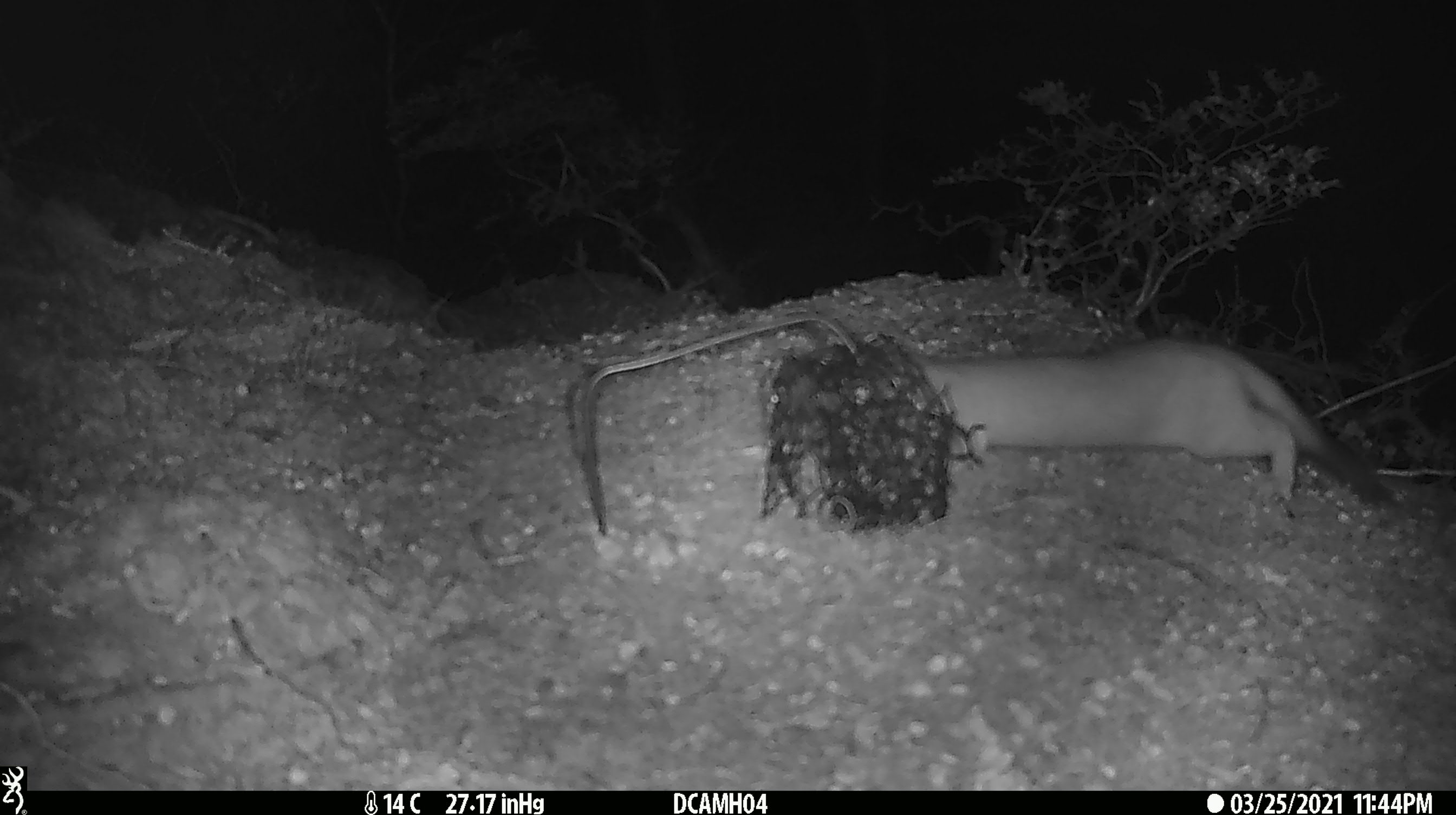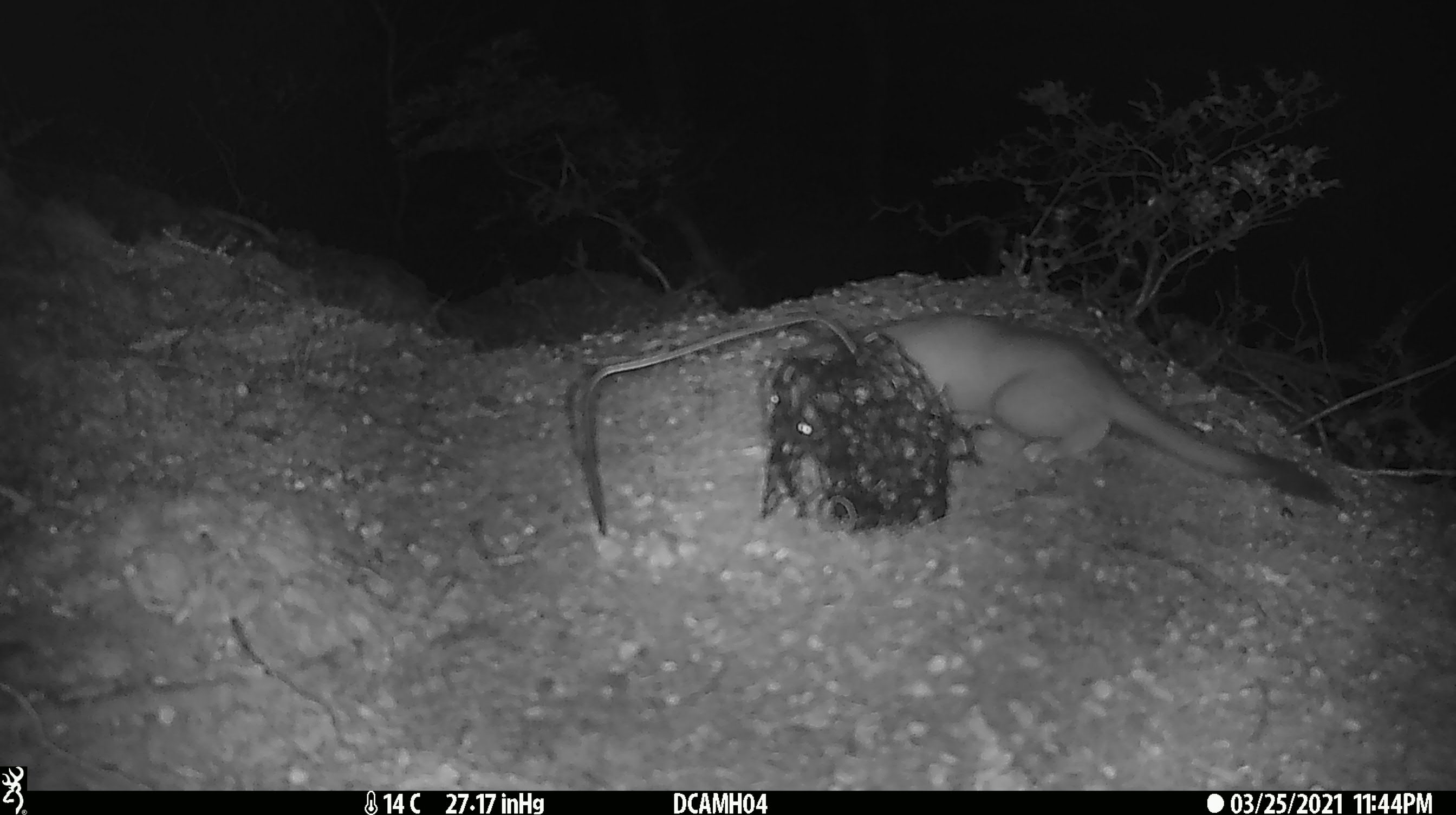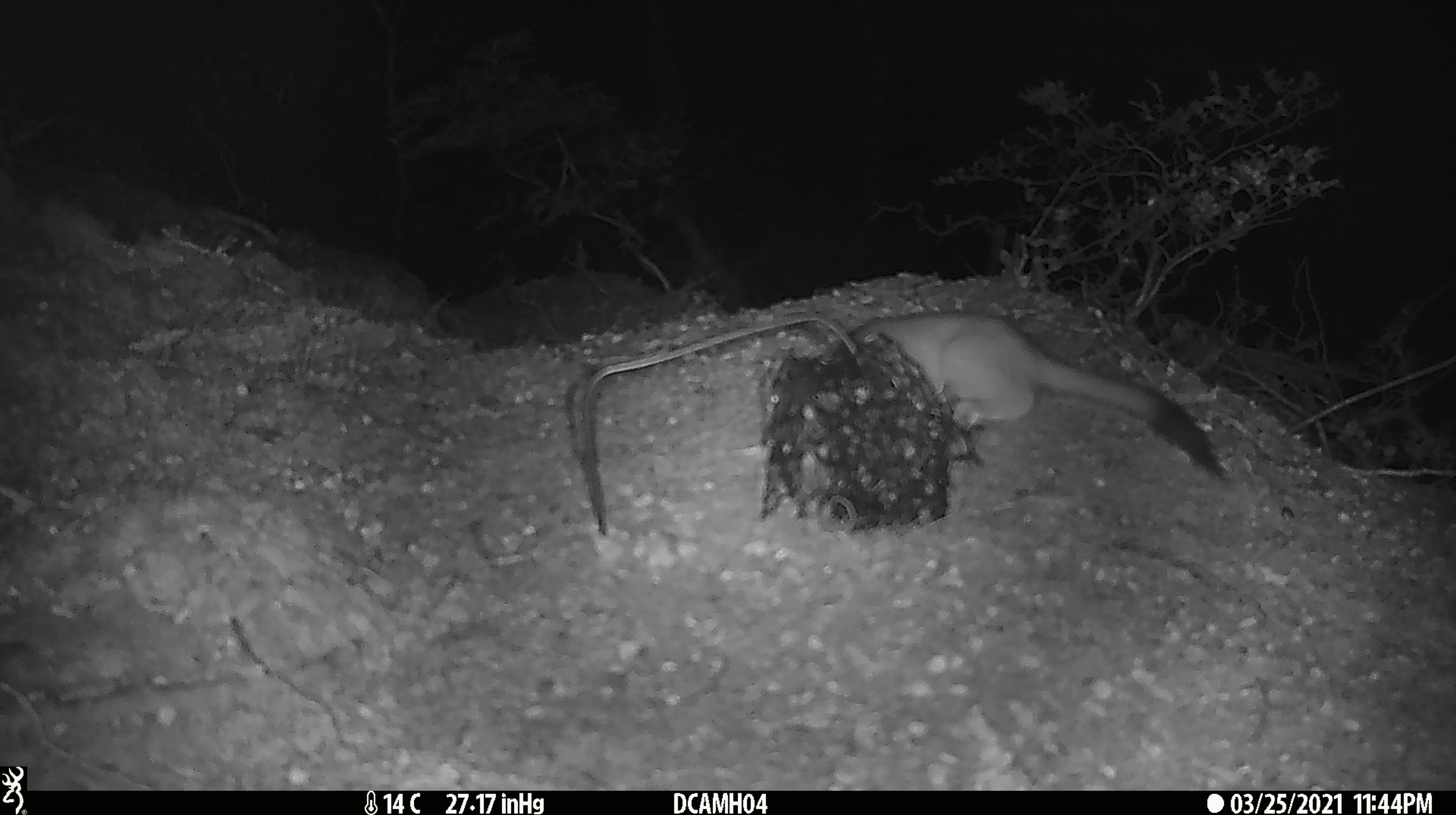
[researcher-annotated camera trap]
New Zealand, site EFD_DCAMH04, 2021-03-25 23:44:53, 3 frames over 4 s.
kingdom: Animalia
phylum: Chordata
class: Mammalia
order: Carnivora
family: Mustelidae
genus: Mustela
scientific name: Mustela erminea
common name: stoat